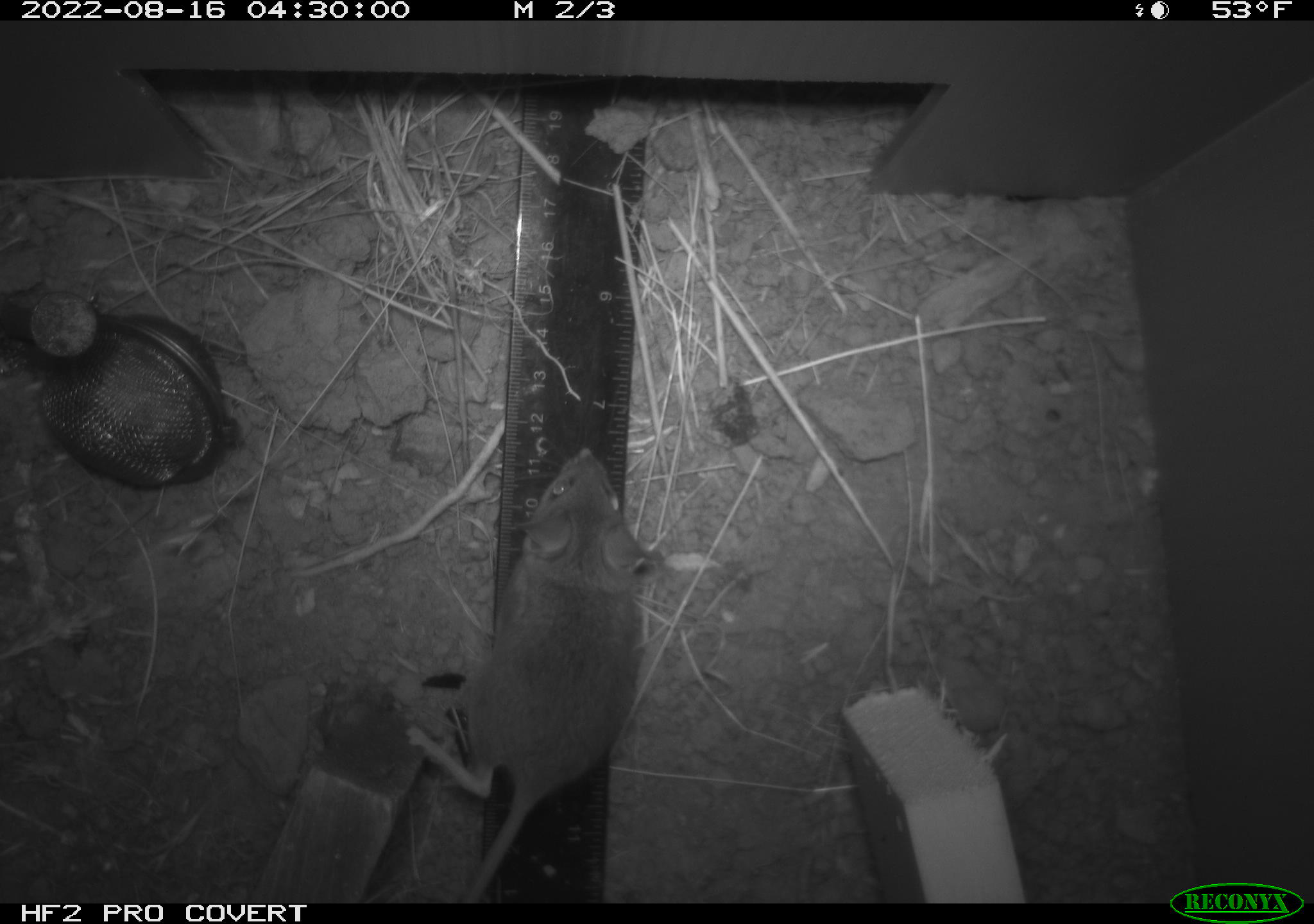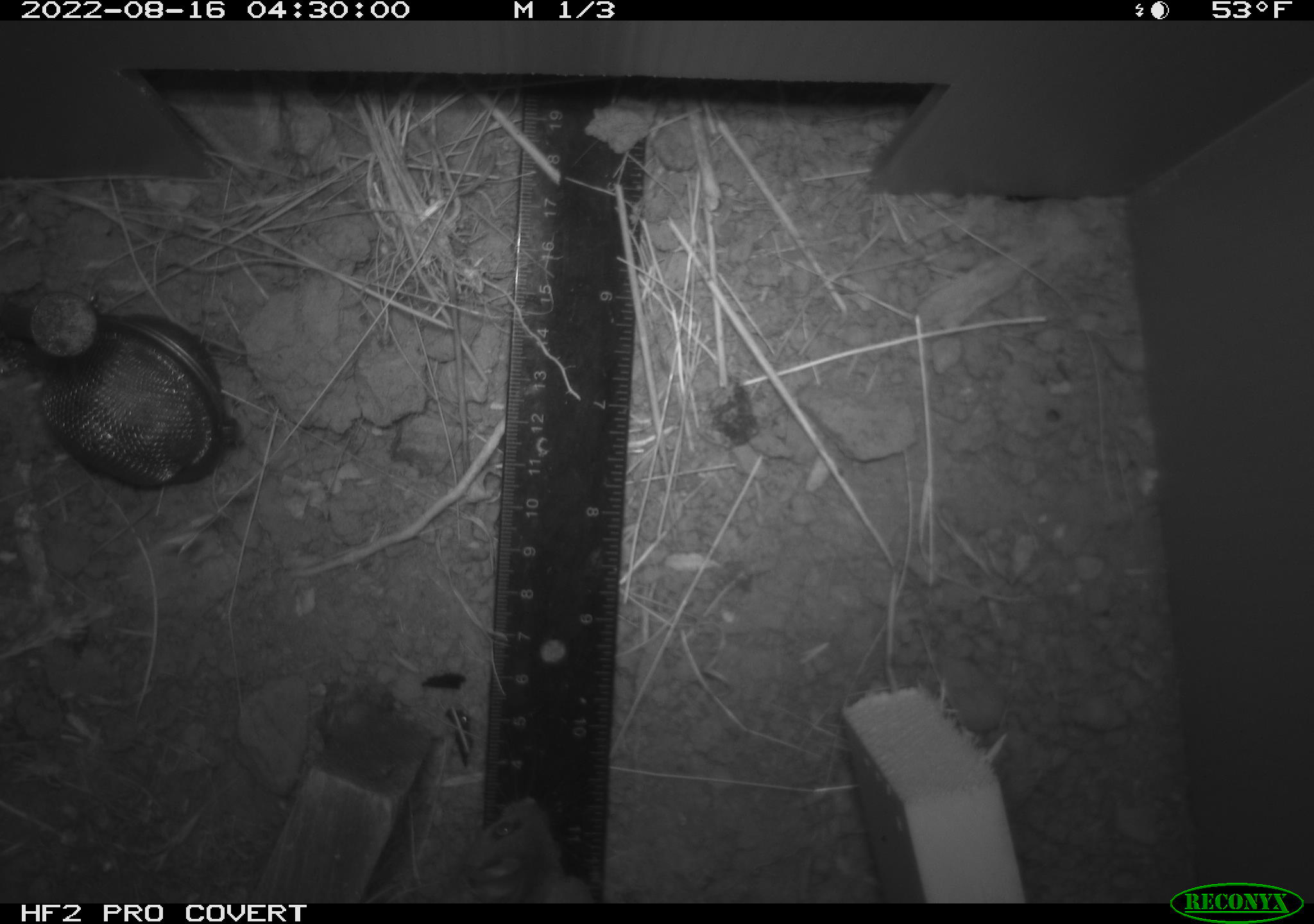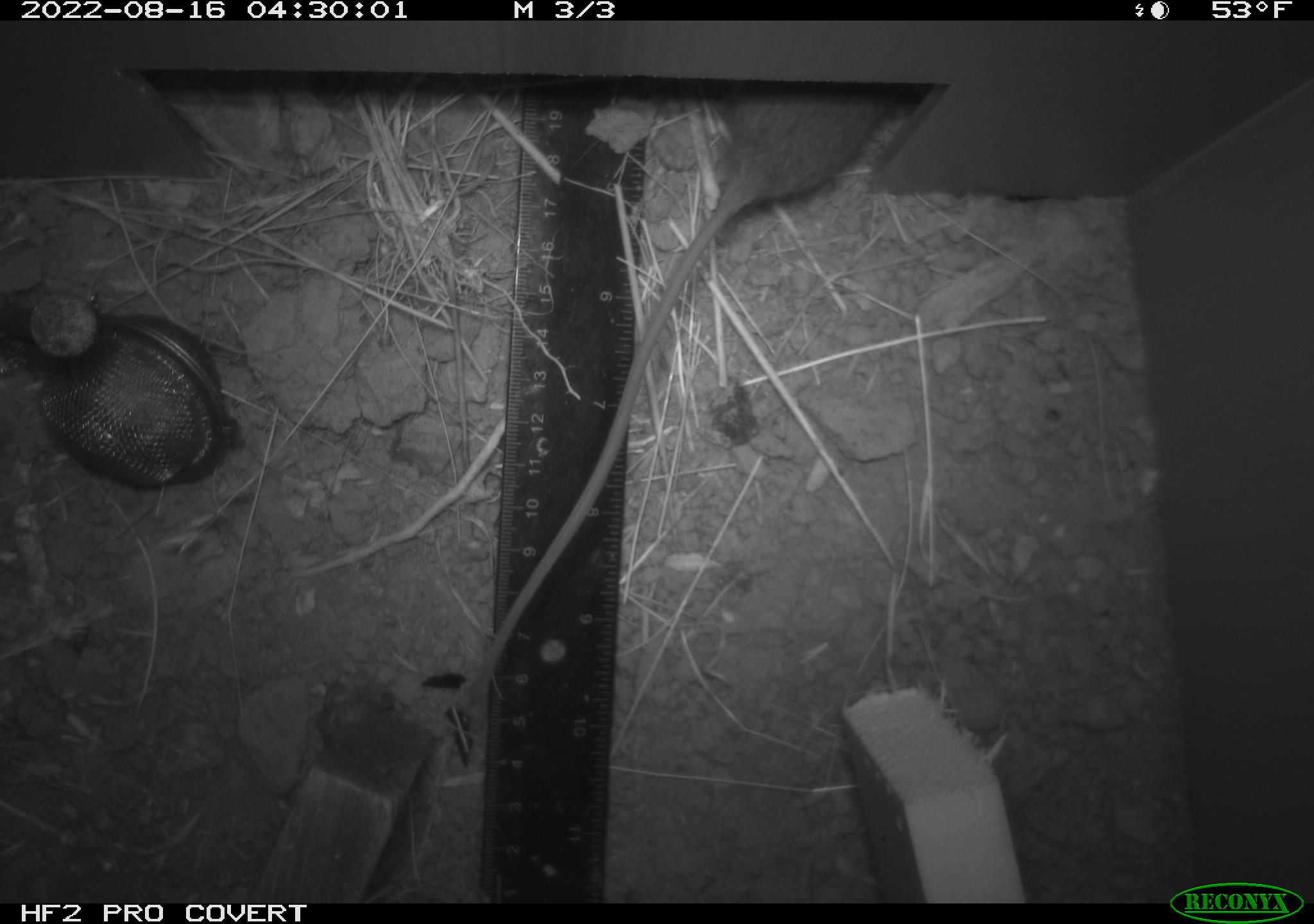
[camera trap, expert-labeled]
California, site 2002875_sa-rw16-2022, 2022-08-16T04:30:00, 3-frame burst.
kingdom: Animalia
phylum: Chordata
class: Mammalia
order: Rodentia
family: Cricetidae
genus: Neotoma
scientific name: Neotoma fuscipes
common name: dusky-footed woodrat